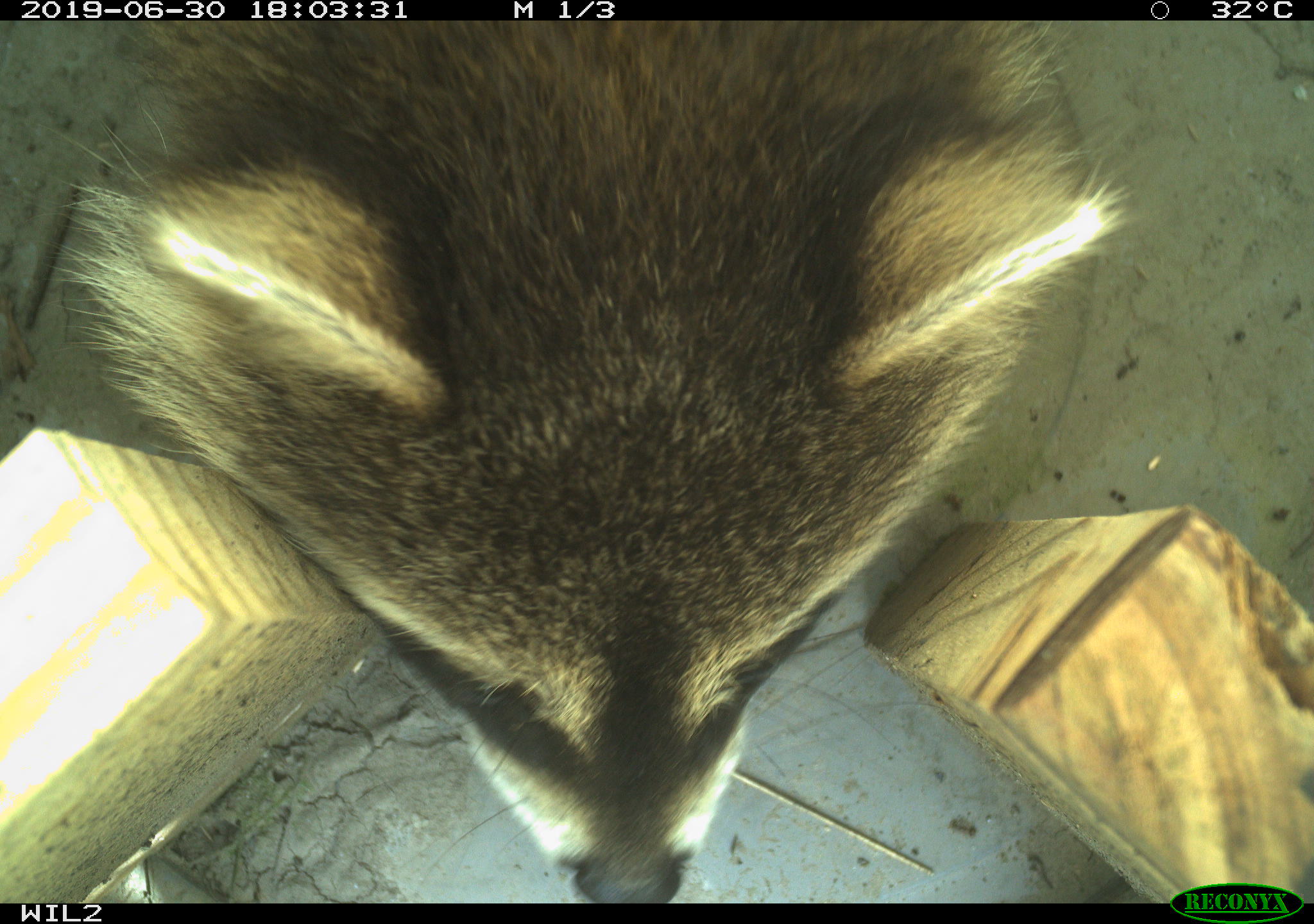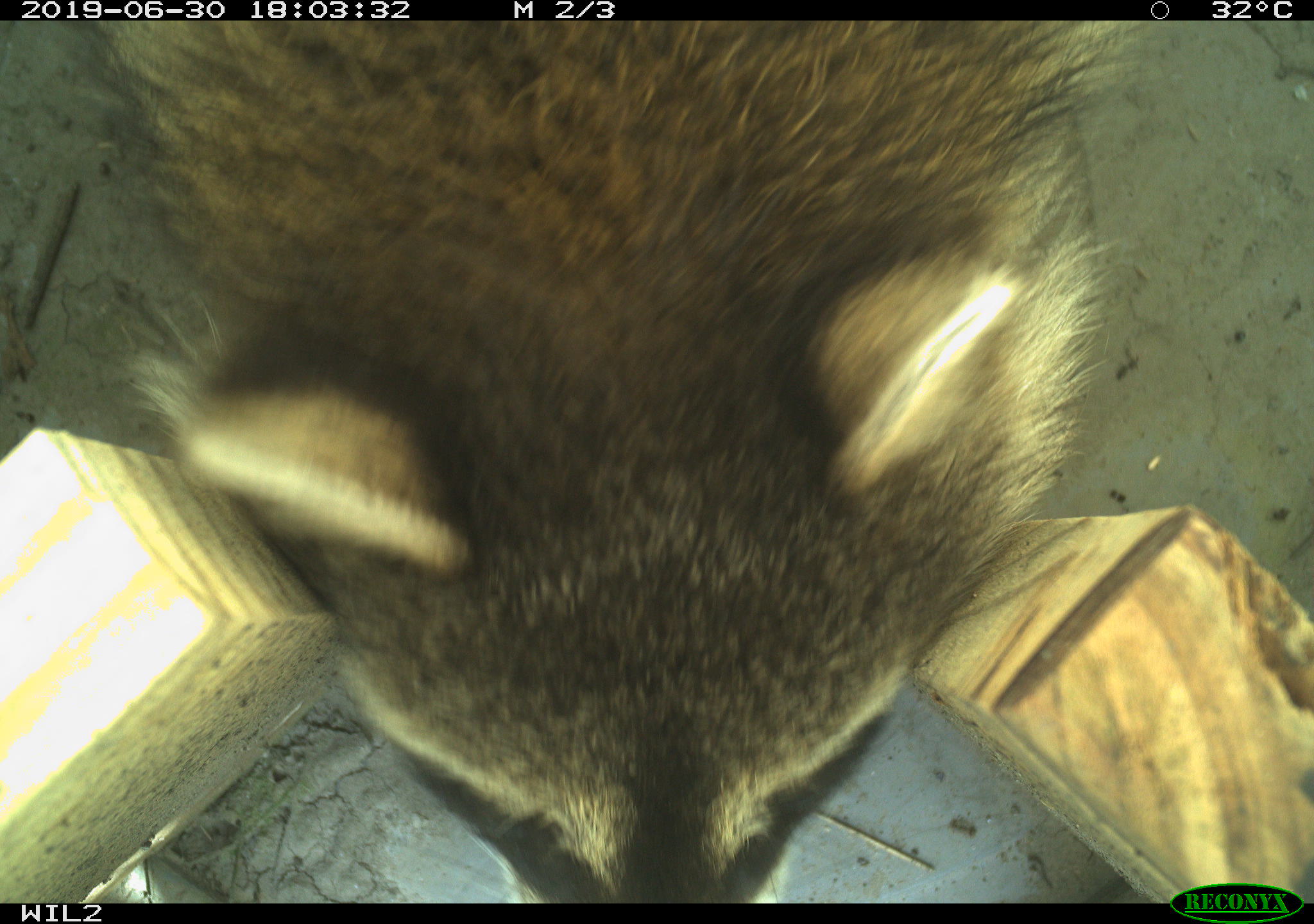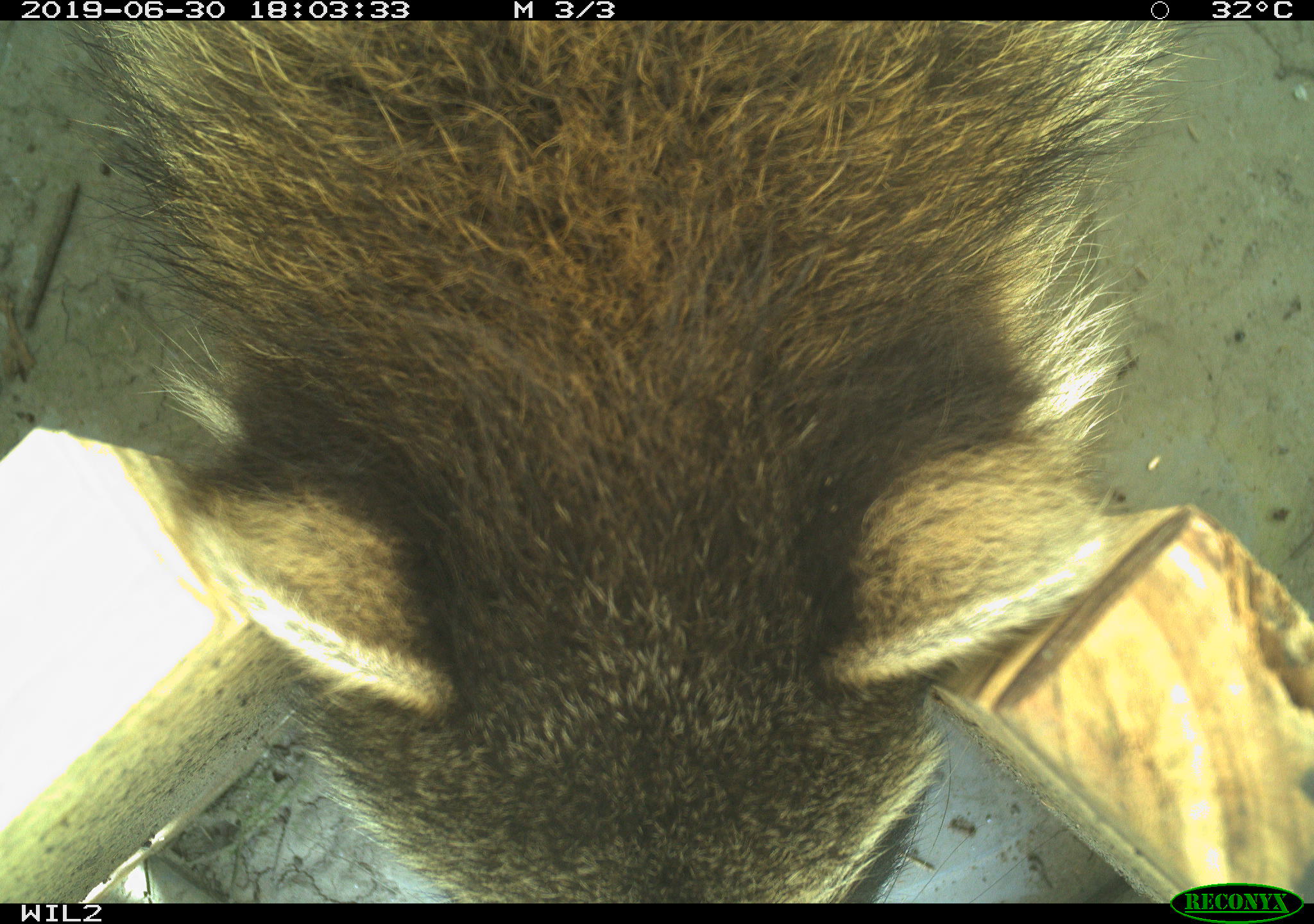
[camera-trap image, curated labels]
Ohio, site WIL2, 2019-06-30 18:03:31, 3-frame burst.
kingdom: Animalia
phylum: Chordata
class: Mammalia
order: Carnivora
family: Procyonidae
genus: Procyon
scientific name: Procyon lotor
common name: common raccoon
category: raccoon